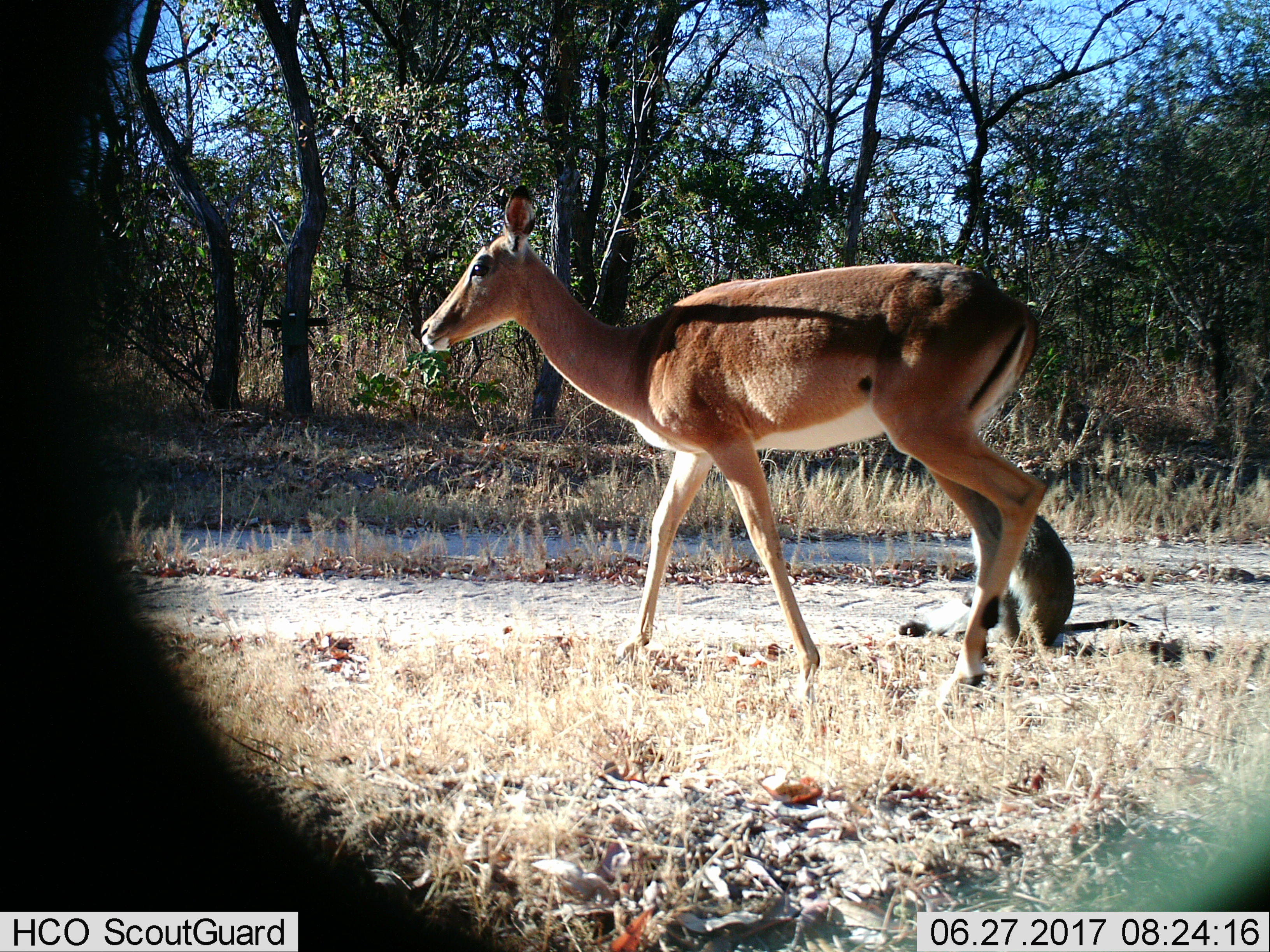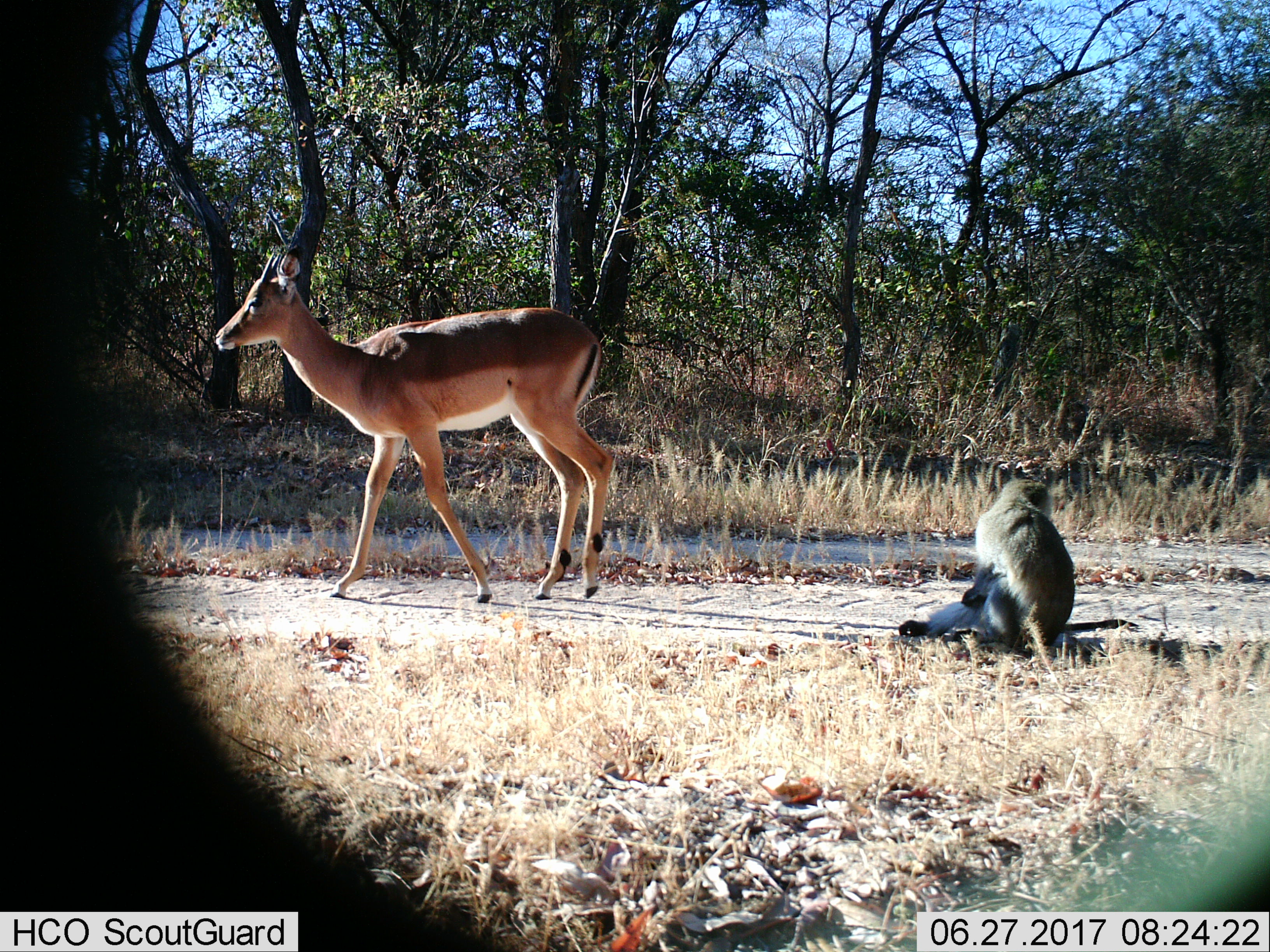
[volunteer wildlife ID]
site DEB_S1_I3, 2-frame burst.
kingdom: Animalia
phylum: Chordata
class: Mammalia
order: Primates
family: Cercopithecidae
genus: Papio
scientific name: Papio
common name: baboon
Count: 1.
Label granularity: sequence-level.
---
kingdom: Animalia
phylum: Chordata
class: Mammalia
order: Artiodactyla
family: Bovidae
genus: Aepyceros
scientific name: Aepyceros melampus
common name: impala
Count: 1.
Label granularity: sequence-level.